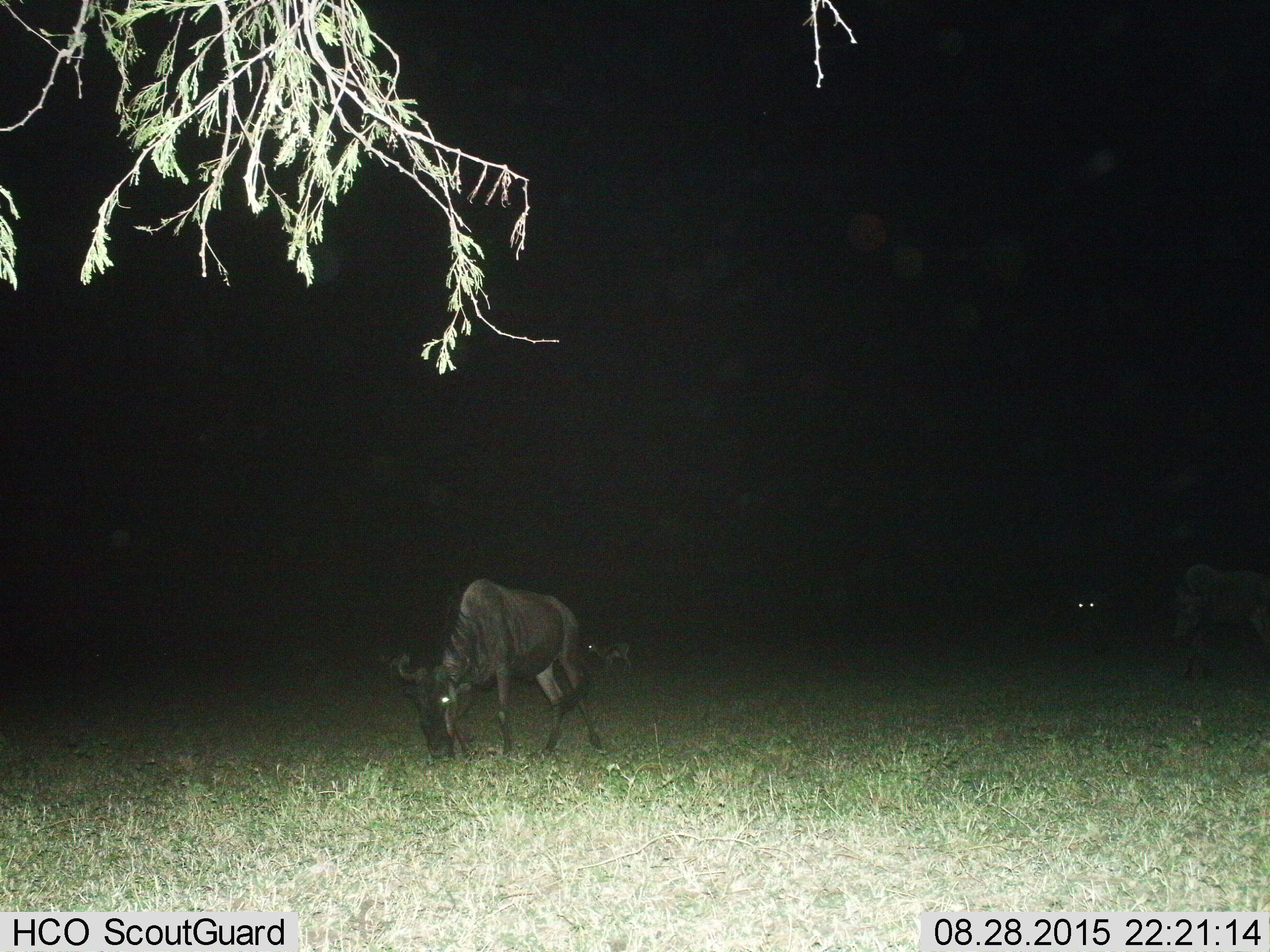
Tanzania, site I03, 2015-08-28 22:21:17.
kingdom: Animalia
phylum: Chordata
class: Mammalia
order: Artiodactyla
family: Bovidae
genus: Connochaetes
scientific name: Connochaetes taurinus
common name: blue wildebeest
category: wildebeest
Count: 3.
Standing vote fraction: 60%.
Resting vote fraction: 0%.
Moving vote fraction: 40%.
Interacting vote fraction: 0%.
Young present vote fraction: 0%.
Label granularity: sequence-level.